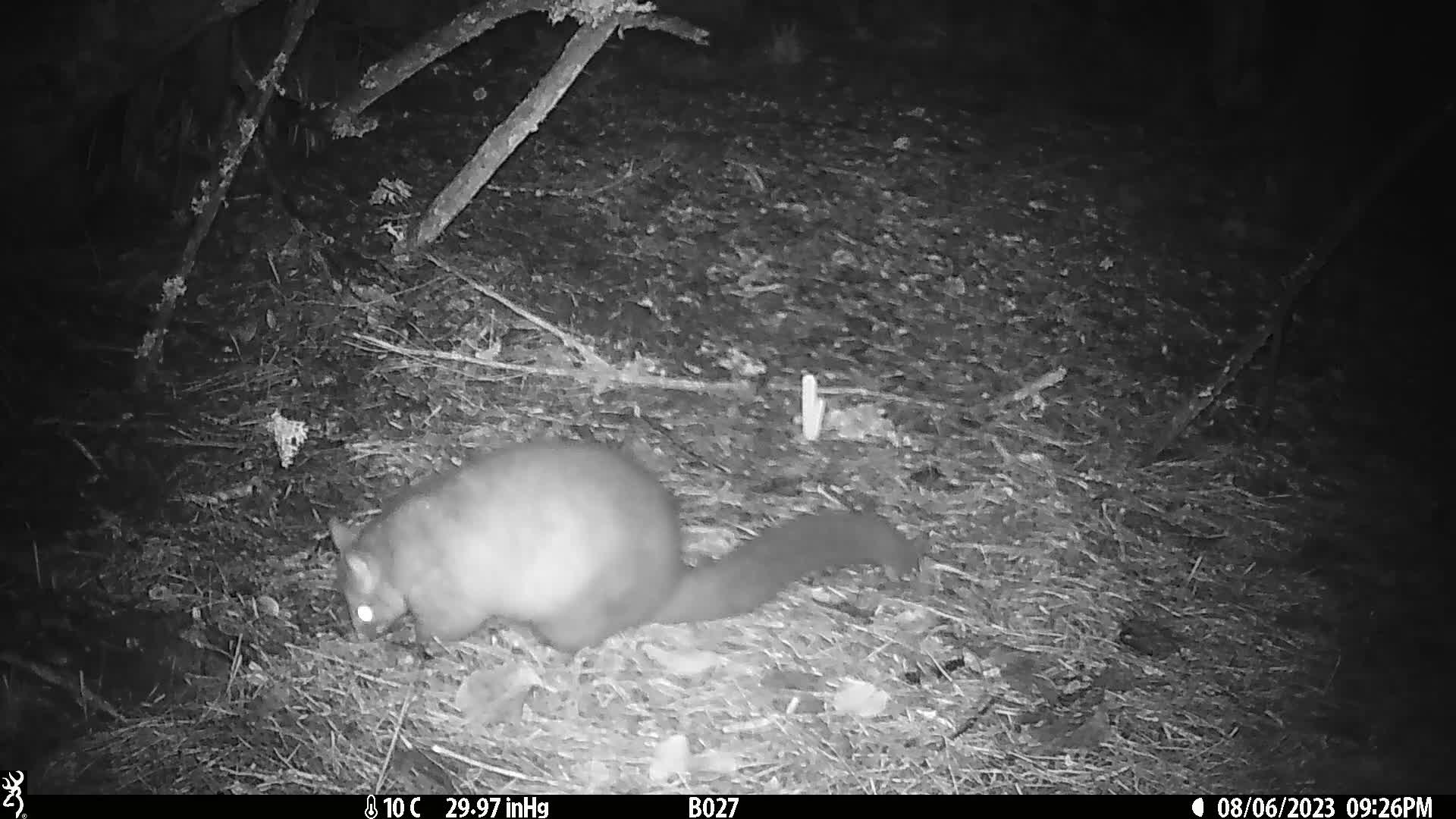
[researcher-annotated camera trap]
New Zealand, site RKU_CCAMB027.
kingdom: Animalia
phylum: Chordata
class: Mammalia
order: Diprotodontia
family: Phalangeridae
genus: Trichosurus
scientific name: Trichosurus vulpecula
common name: common brushtail possum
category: possum